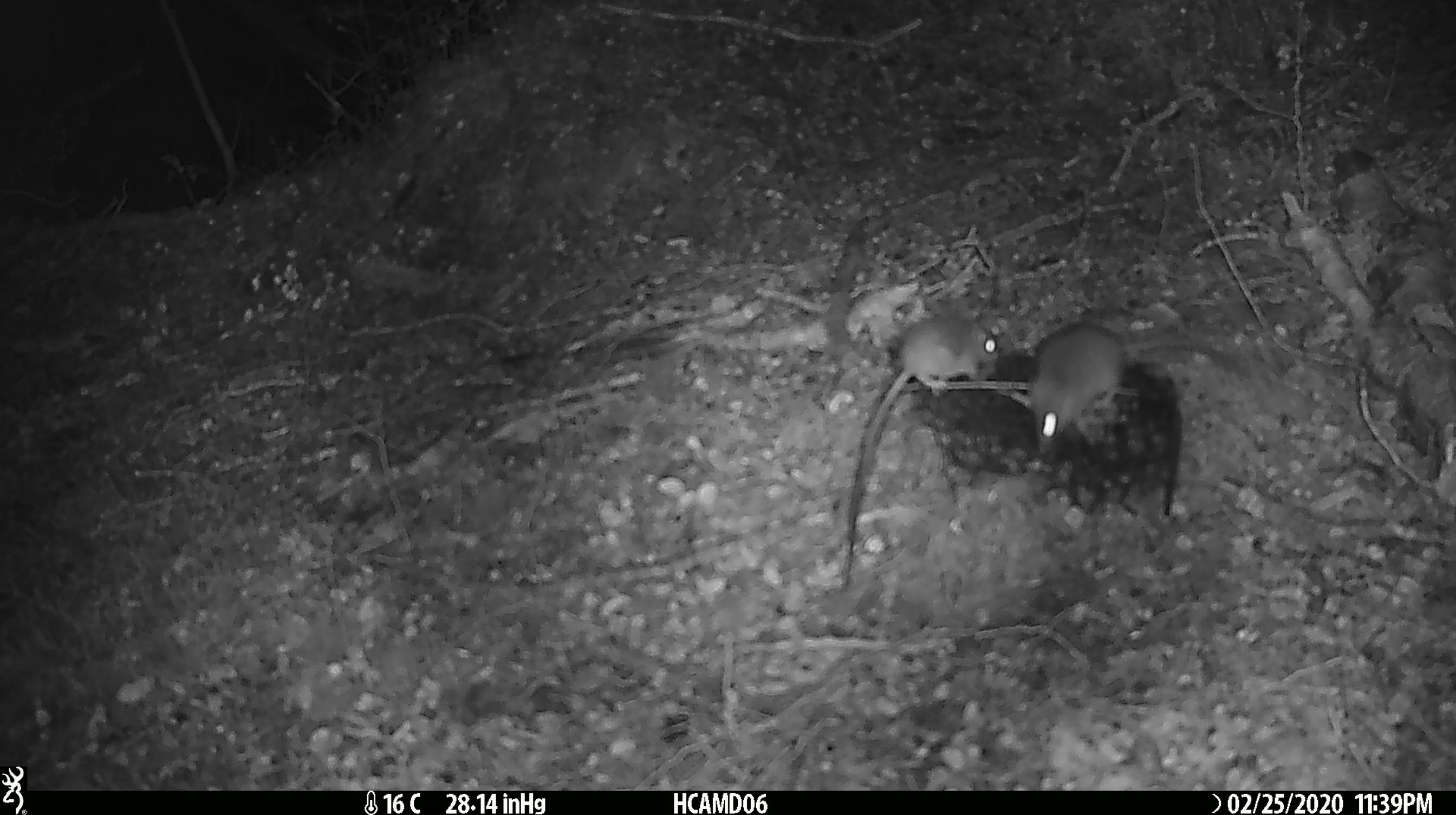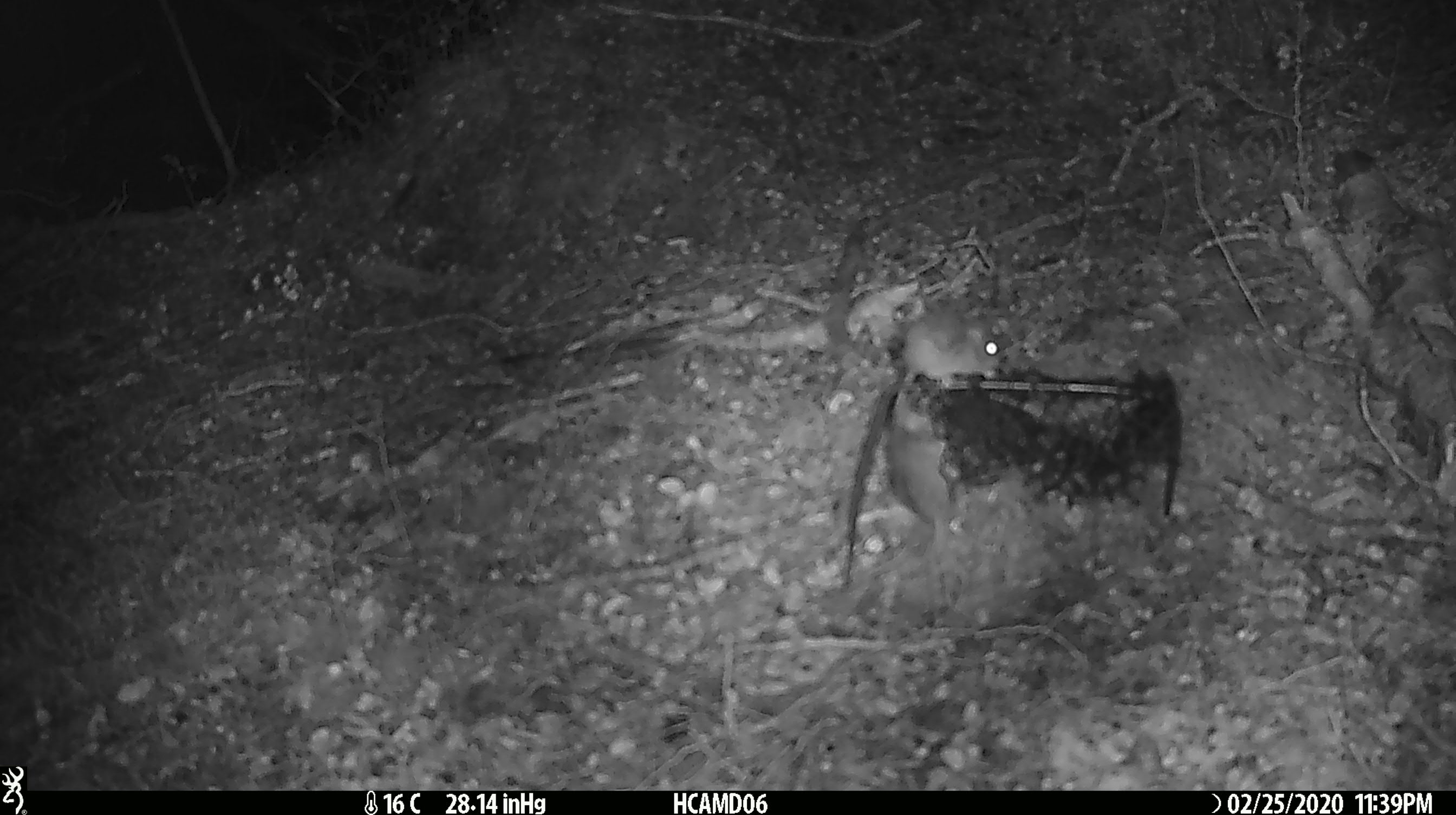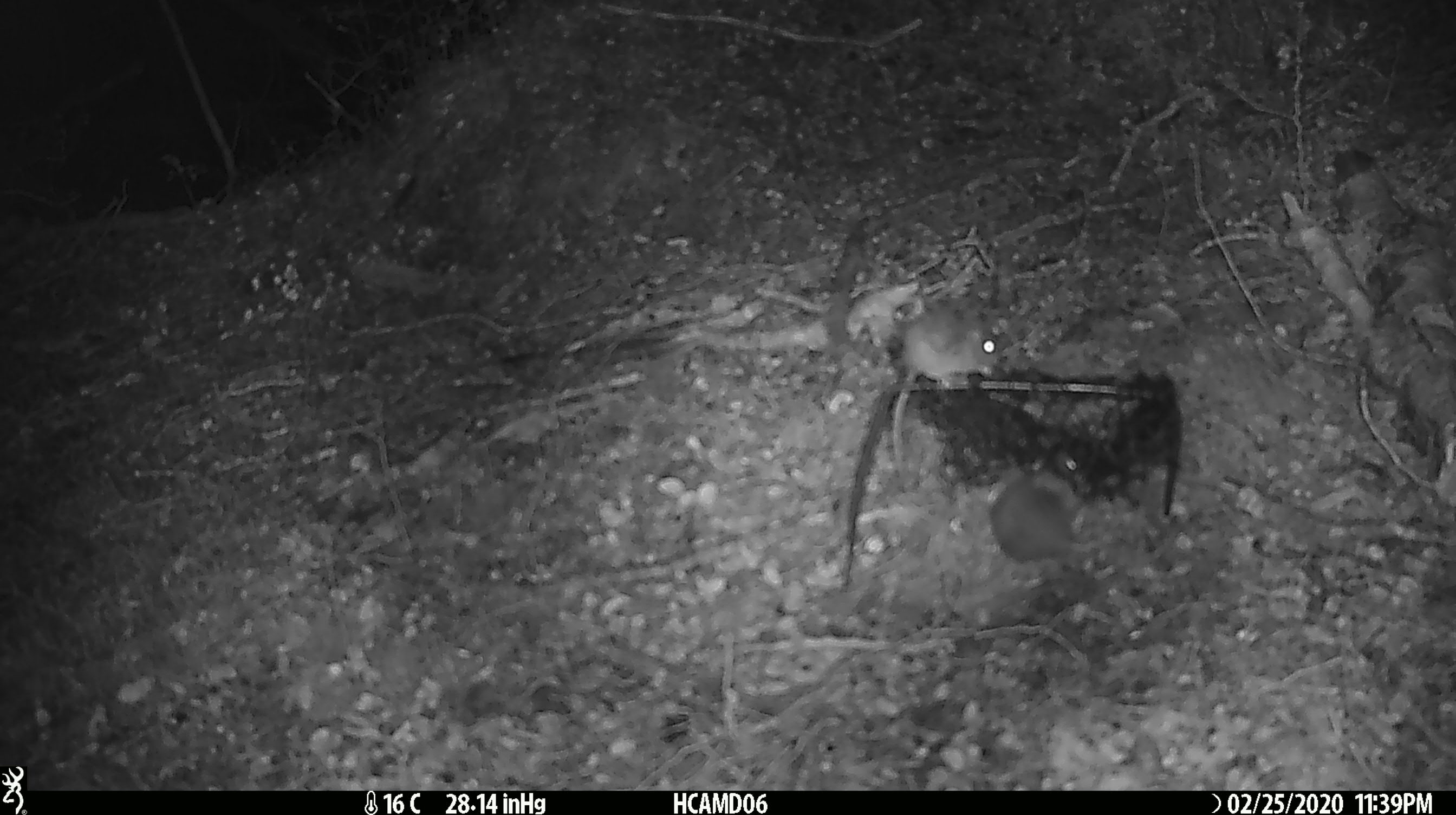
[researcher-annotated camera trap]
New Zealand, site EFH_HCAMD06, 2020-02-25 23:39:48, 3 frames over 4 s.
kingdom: Animalia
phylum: Chordata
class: Mammalia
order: Rodentia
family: Muridae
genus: Mus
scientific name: Mus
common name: mouse